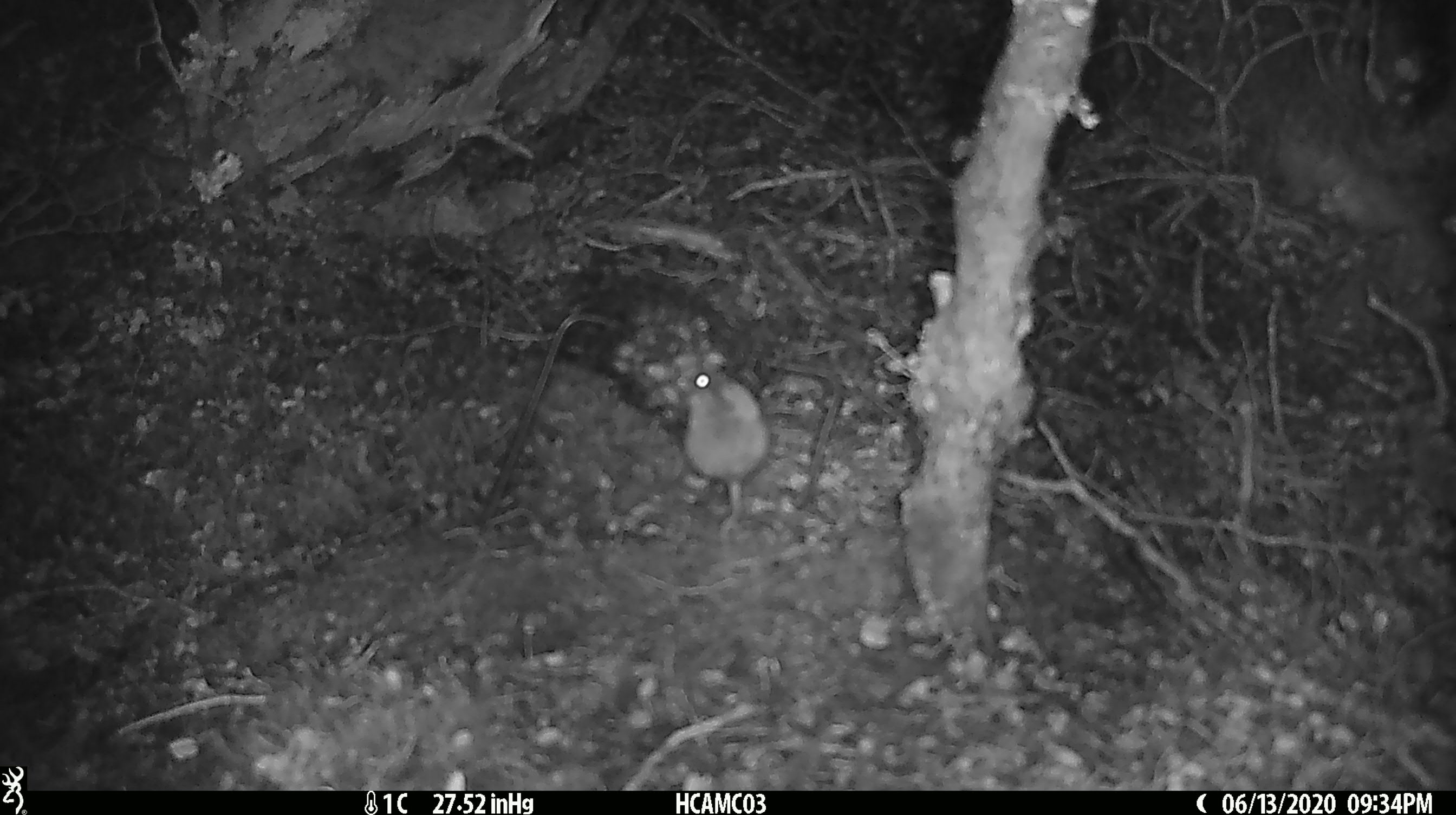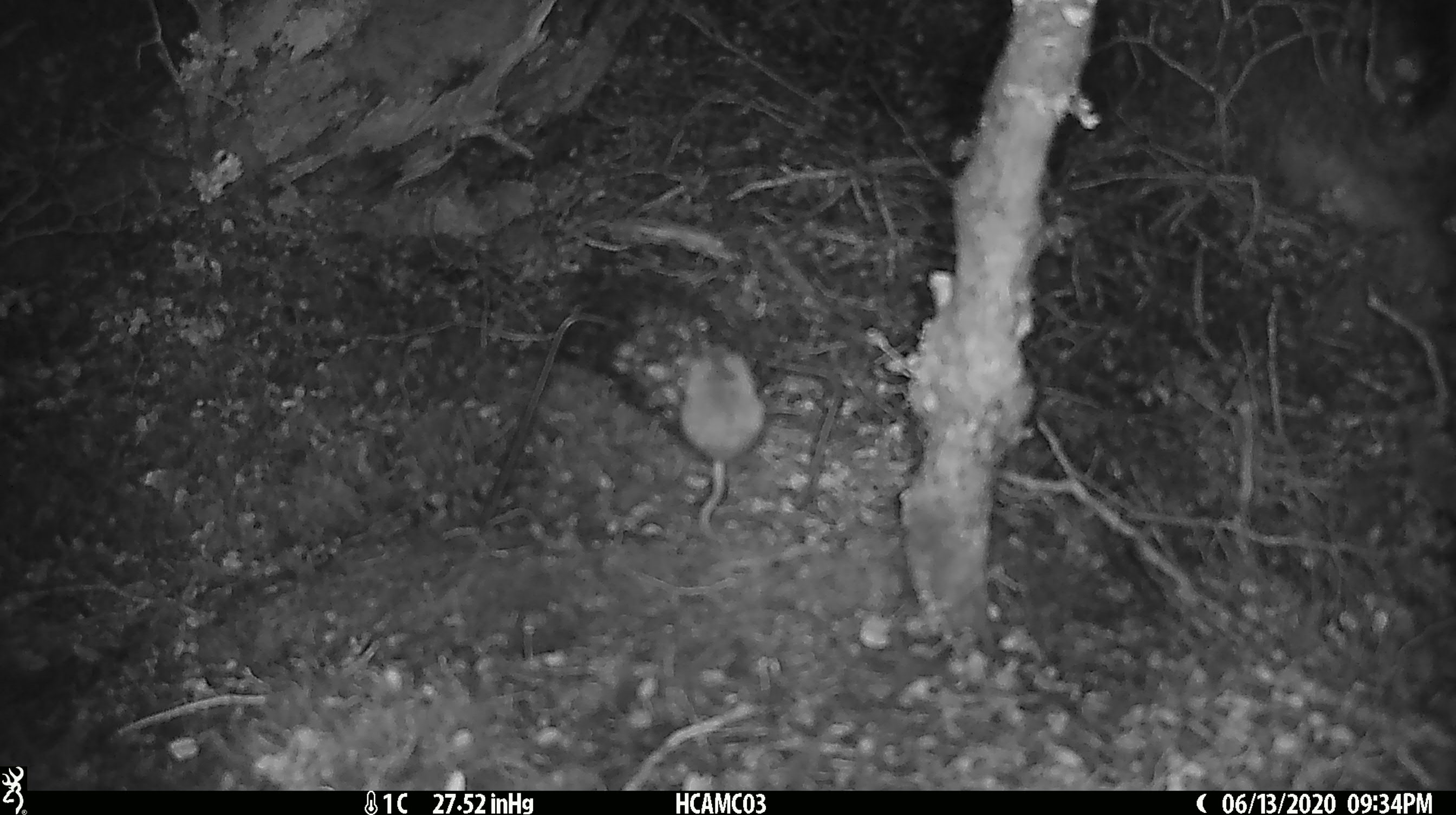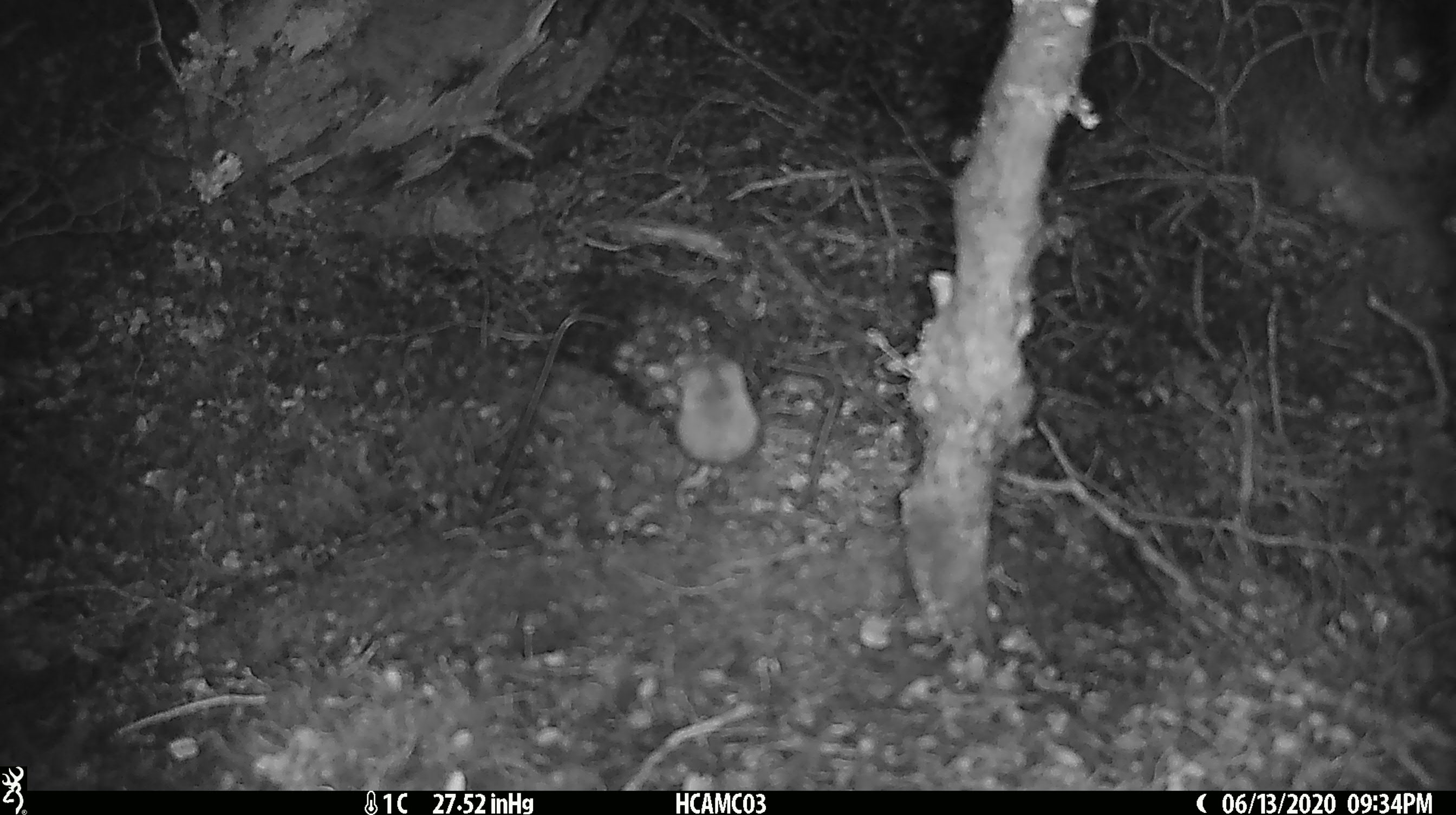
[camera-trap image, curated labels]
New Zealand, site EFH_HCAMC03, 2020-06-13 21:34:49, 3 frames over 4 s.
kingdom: Animalia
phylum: Chordata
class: Mammalia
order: Rodentia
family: Muridae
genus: Mus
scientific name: Mus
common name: mouse